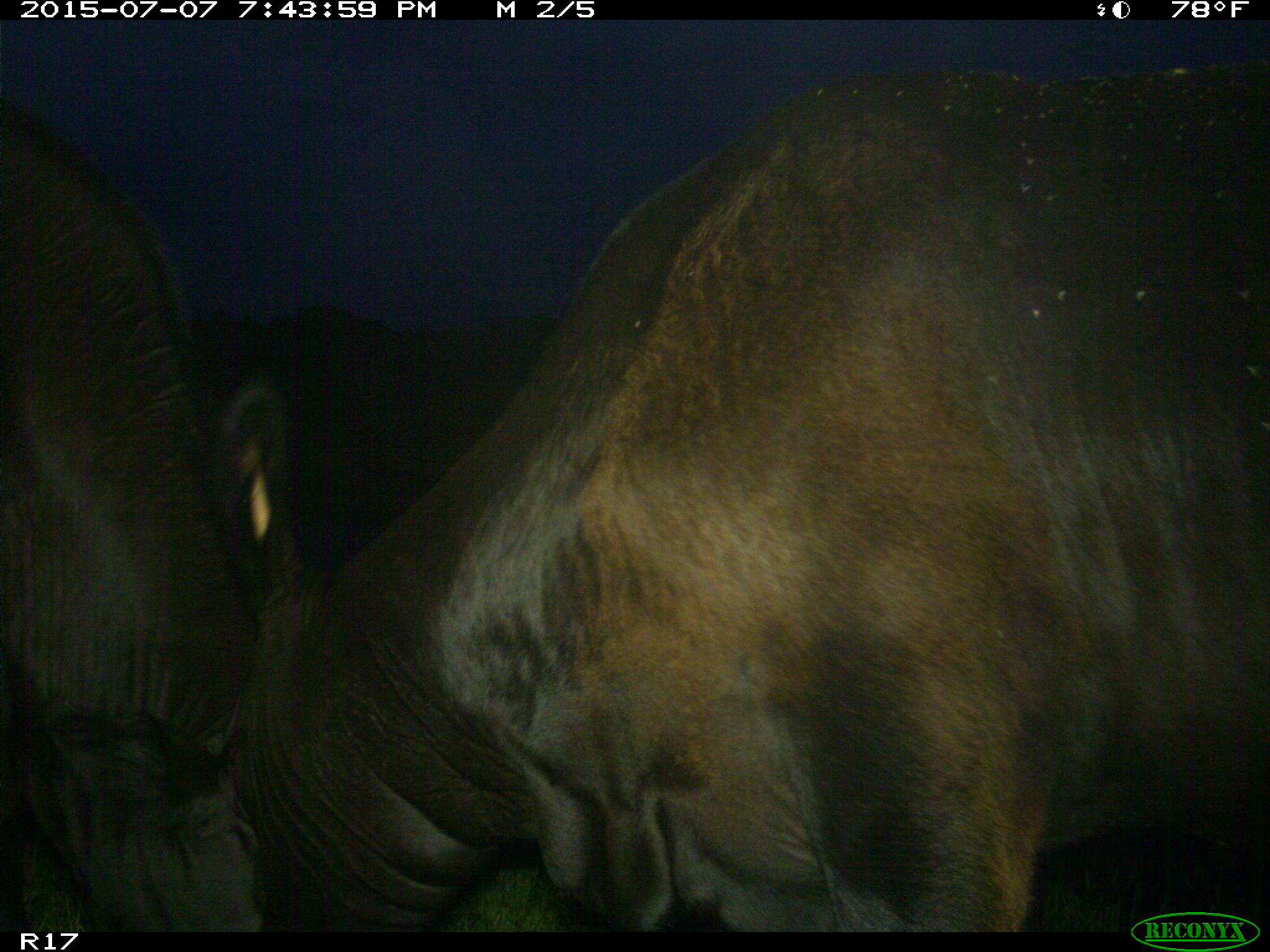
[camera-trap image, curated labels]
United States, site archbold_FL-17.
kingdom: Animalia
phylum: Chordata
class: Mammalia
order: Artiodactyla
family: Bovidae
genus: Bos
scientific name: Bos taurus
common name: domestic cow